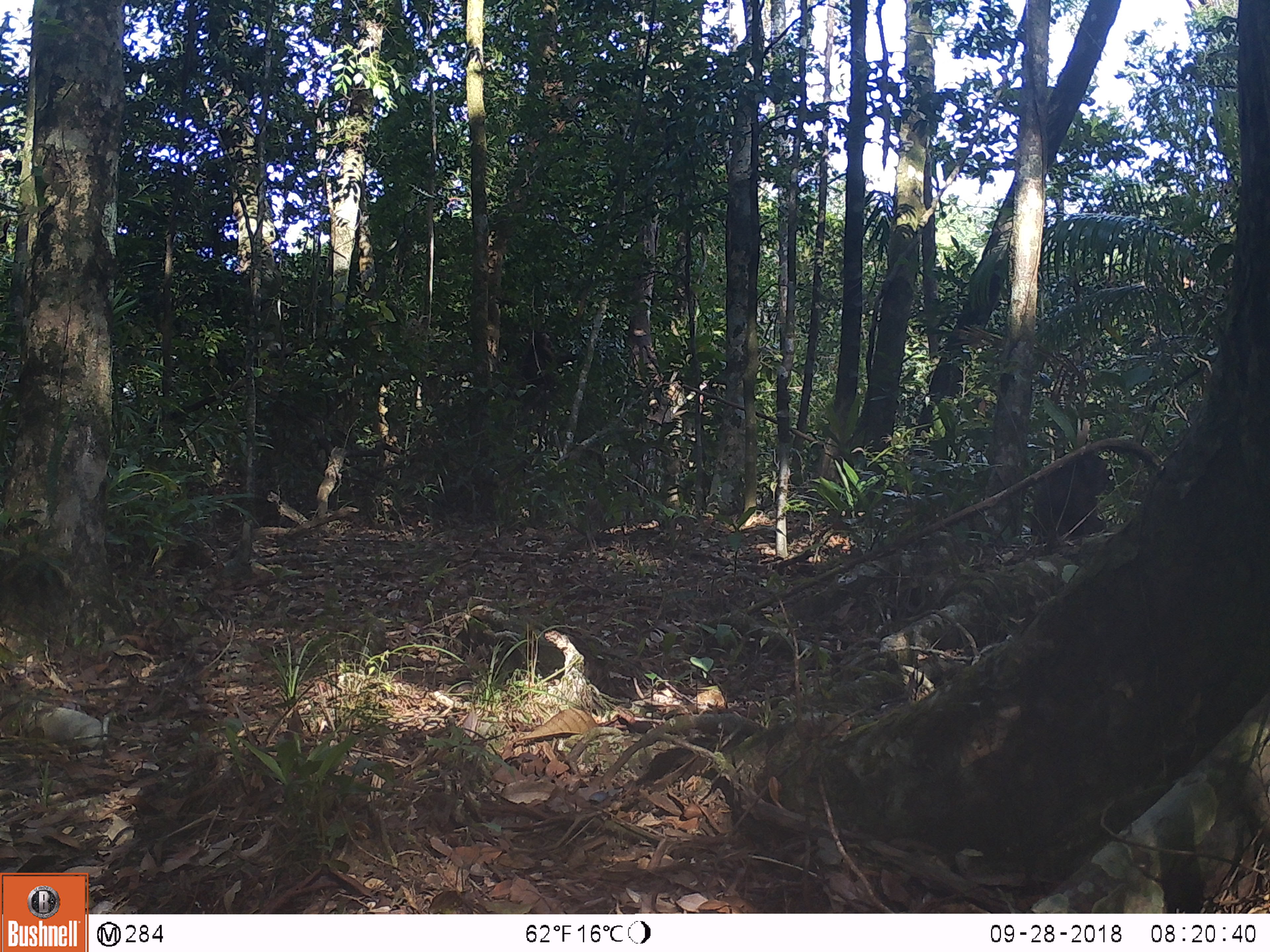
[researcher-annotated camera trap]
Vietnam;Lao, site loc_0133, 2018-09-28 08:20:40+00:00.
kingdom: Animalia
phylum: Chordata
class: Mammalia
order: Primates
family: Cercopithecidae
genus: Macaca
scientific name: Macaca arctoides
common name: stump-tailed macaque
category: stump tailed macaque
Stump tailed macaque (stump-tailed macaque) (Macaca arctoides). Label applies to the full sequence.